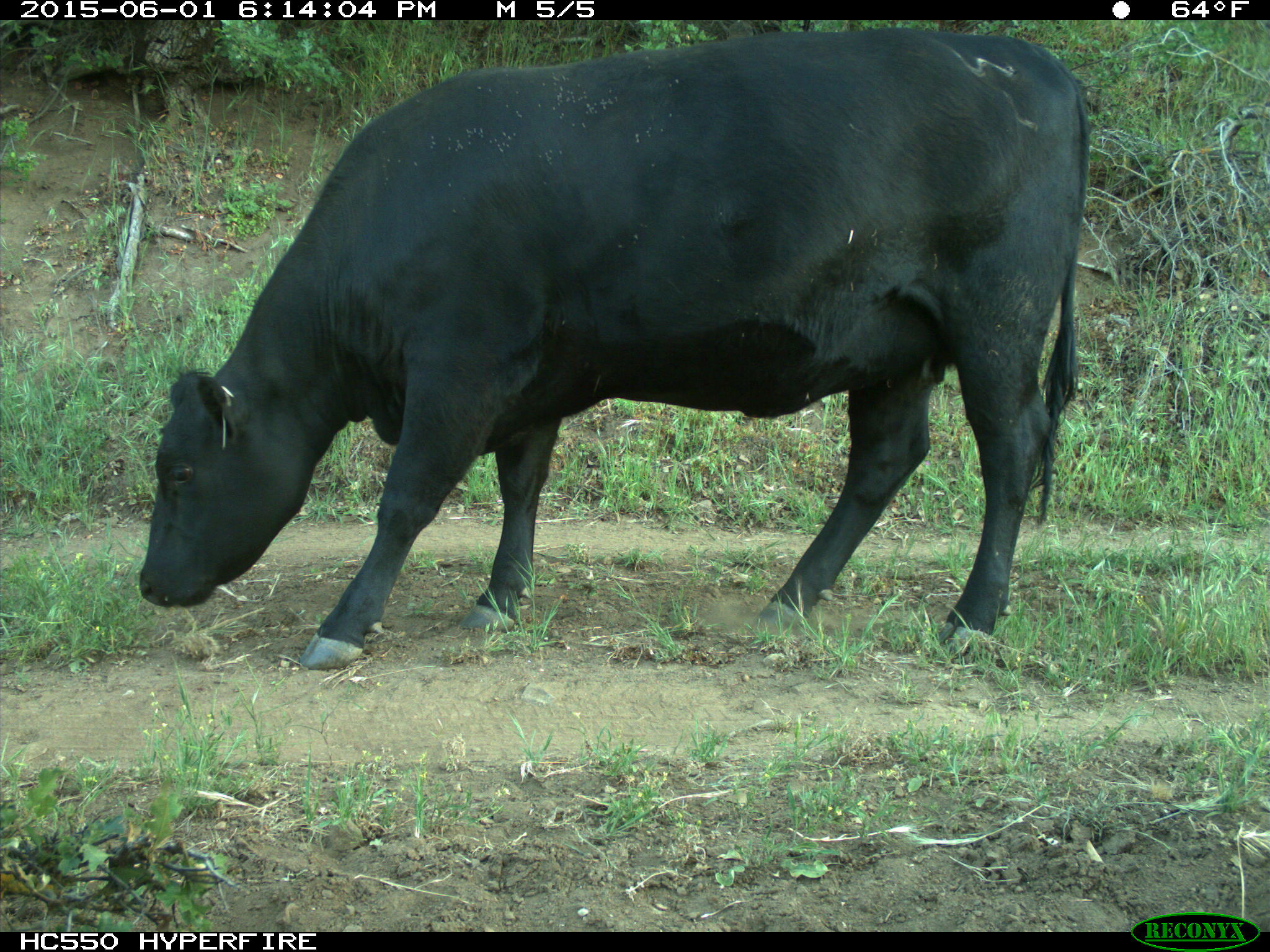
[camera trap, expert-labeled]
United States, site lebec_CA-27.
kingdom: Animalia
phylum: Chordata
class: Mammalia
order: Artiodactyla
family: Bovidae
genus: Bos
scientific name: Bos taurus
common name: domestic cow